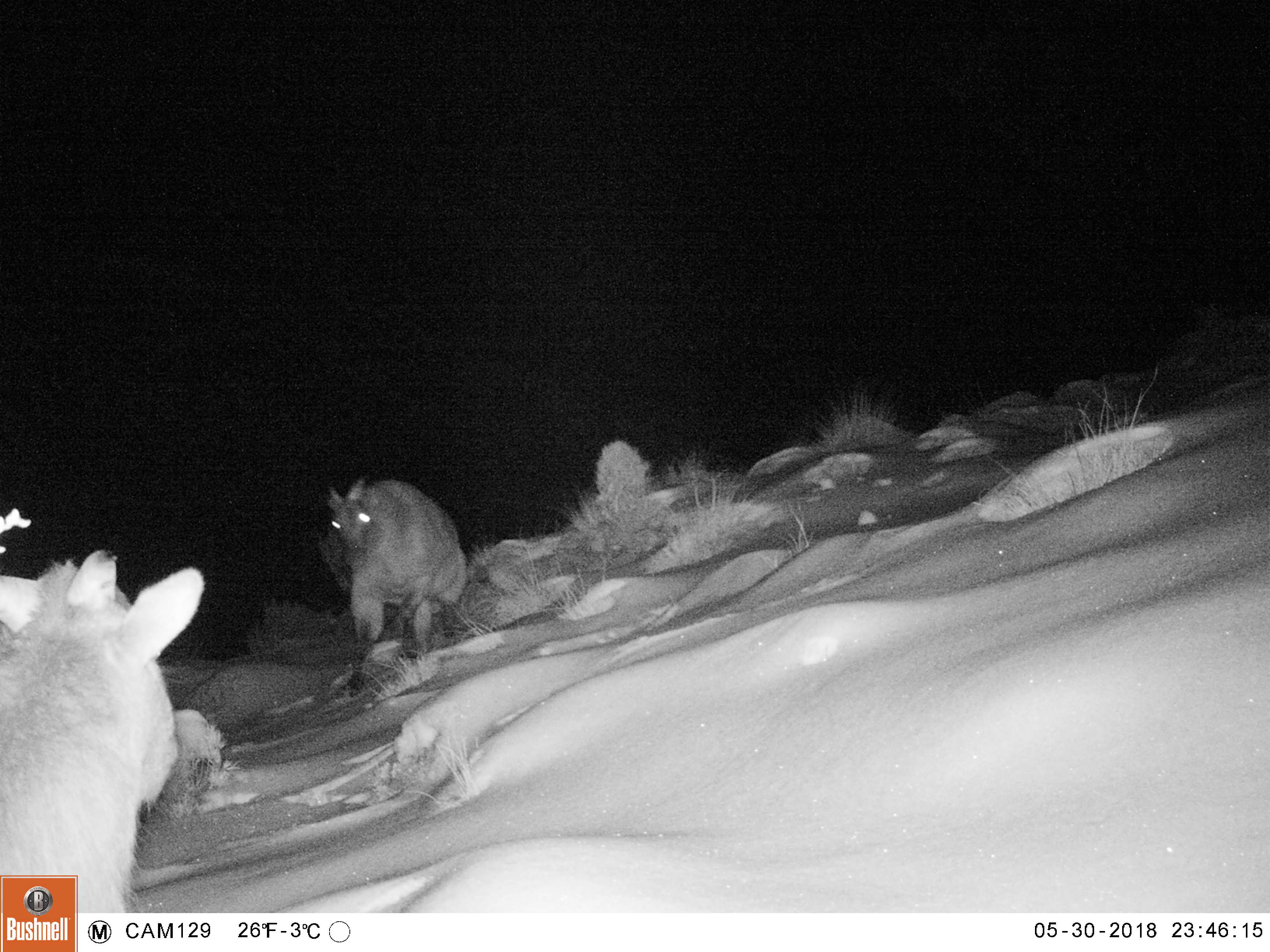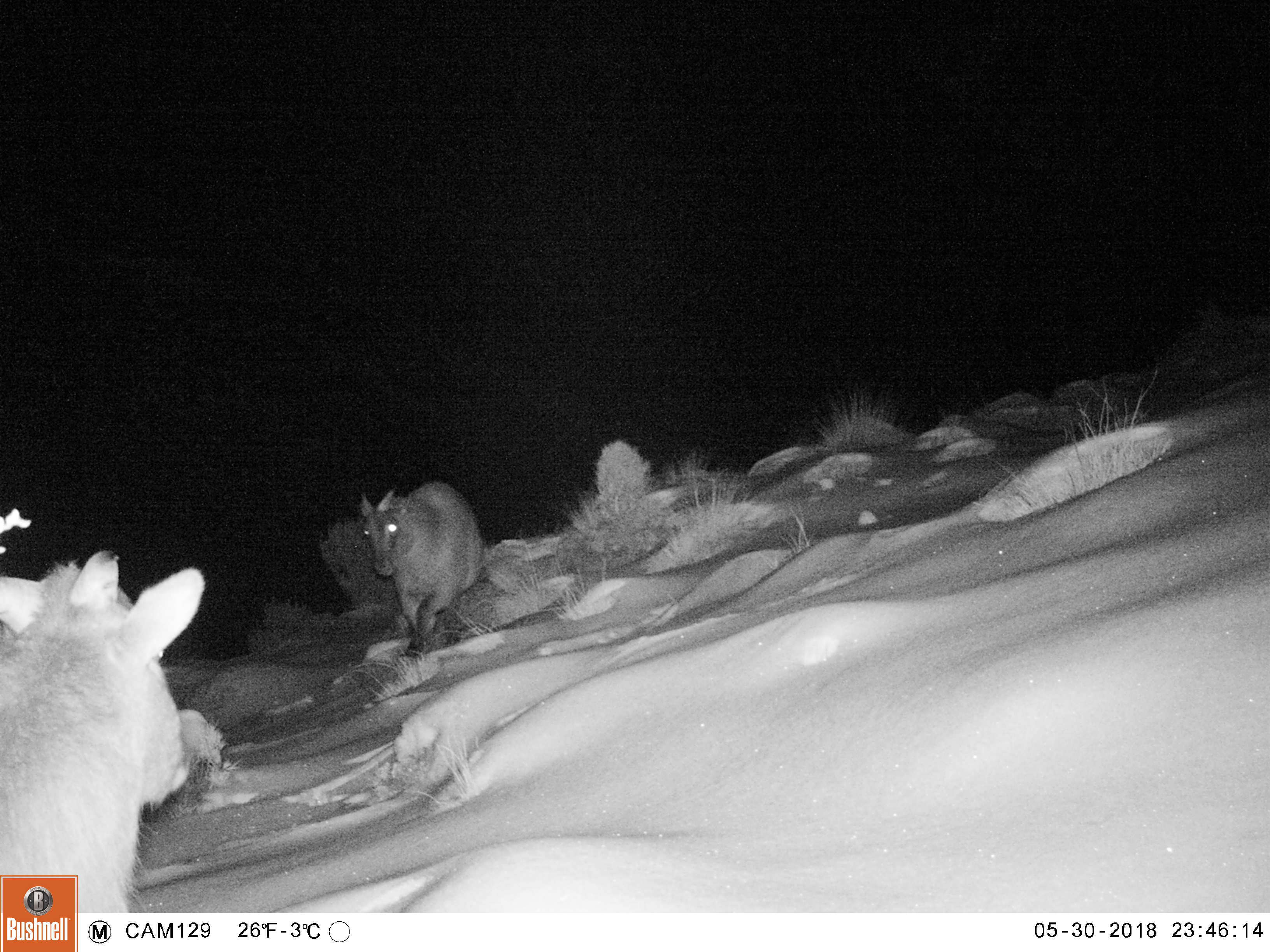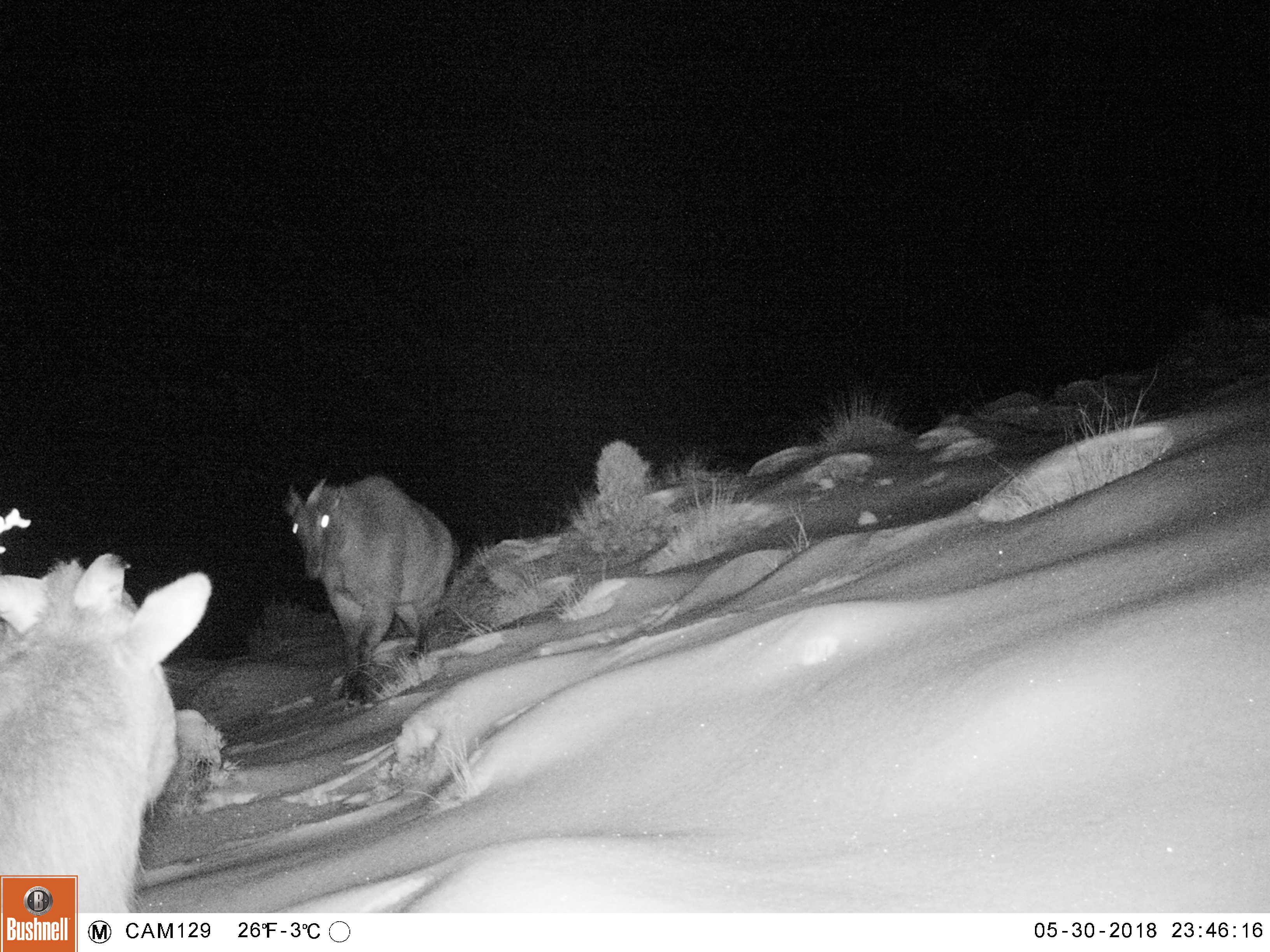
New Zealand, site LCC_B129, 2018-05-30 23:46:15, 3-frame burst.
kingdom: Animalia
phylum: Chordata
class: Mammalia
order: Artiodactyla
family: Bovidae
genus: Nilgiritragus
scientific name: Nilgiritragus hylocrius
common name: tahr